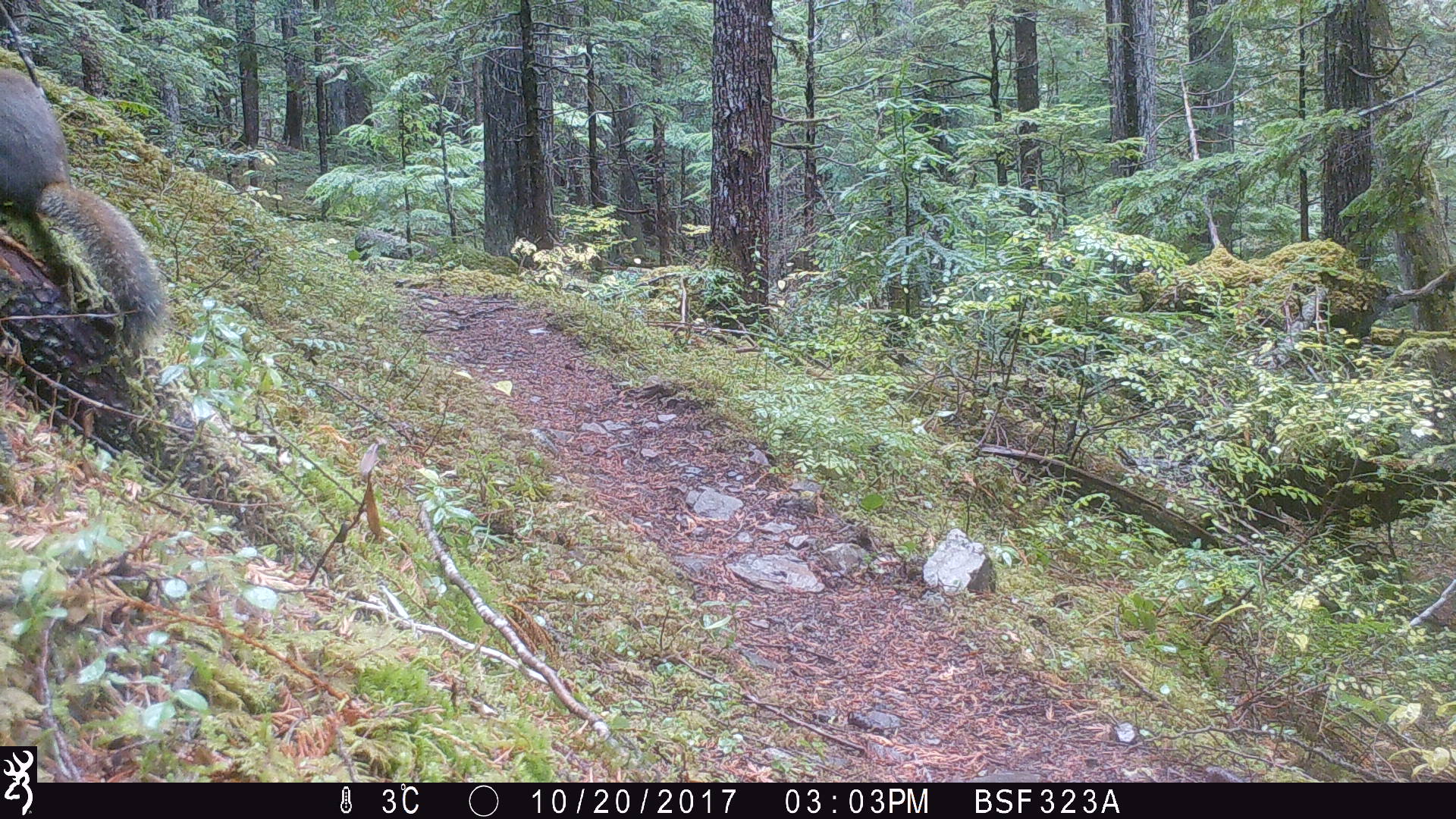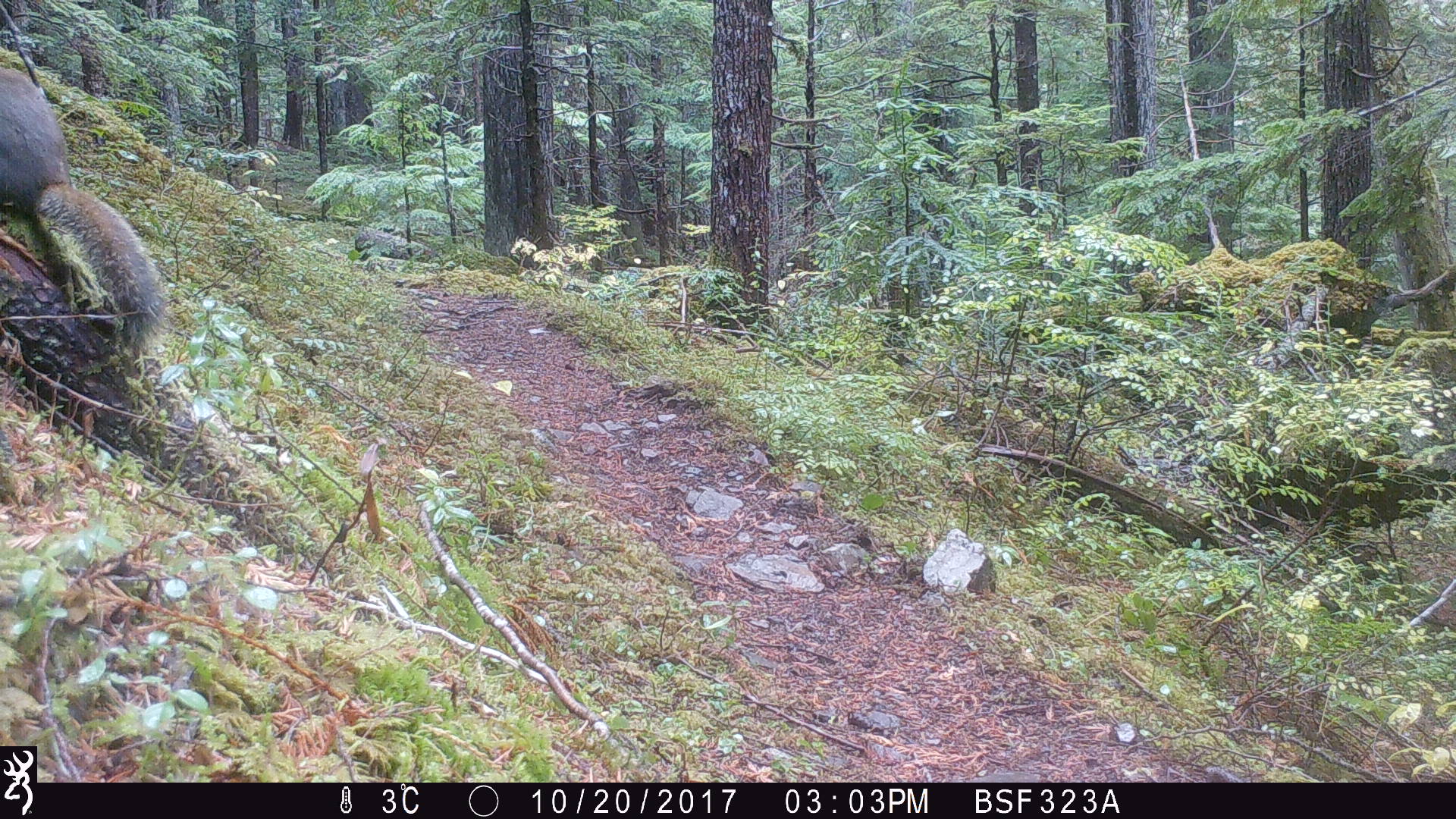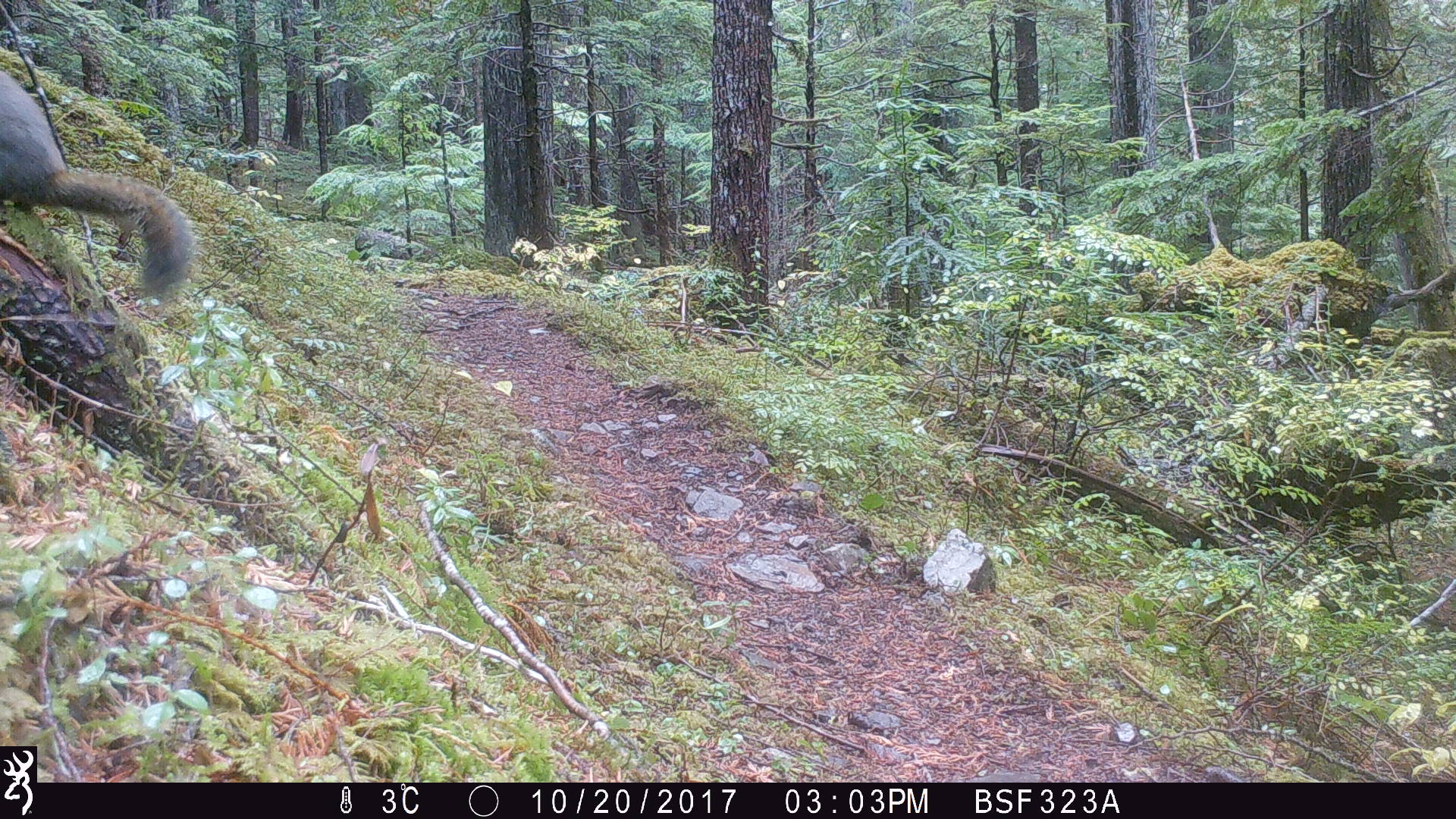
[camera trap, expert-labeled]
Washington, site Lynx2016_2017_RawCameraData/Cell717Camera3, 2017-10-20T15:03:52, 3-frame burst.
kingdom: Animalia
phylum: Chordata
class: Mammalia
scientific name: Mammalia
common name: small mammal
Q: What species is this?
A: Small mammal (Mammalia).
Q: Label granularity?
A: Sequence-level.